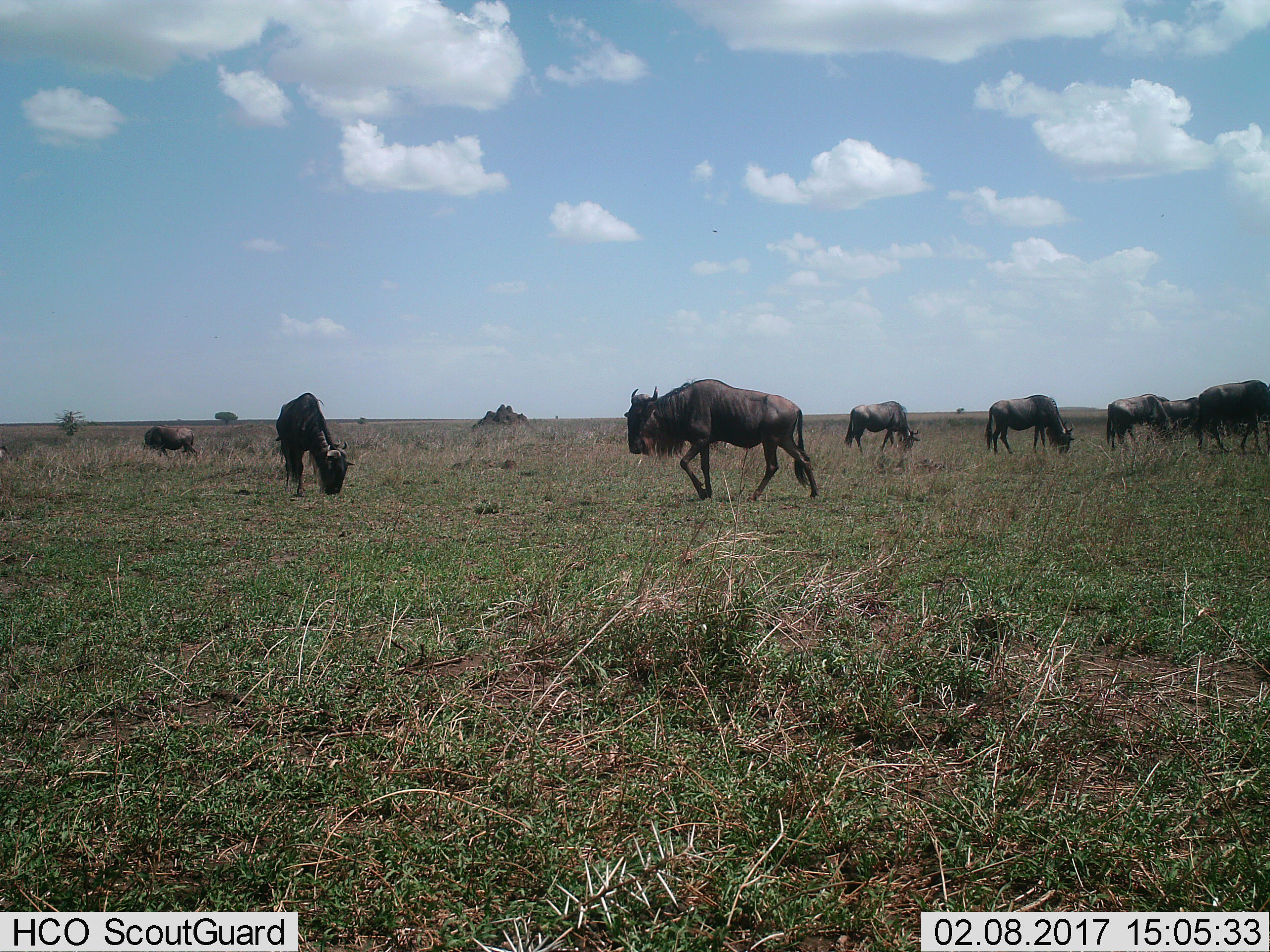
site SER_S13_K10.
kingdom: Animalia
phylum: Chordata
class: Mammalia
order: Artiodactyla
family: Bovidae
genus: Connochaetes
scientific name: Connochaetes taurinus taurinus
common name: blue wildebeest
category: wildebeestblue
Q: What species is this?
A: Wildebeestblue (blue wildebeest) (Connochaetes taurinus taurinus).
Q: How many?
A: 8.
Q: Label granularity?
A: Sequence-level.